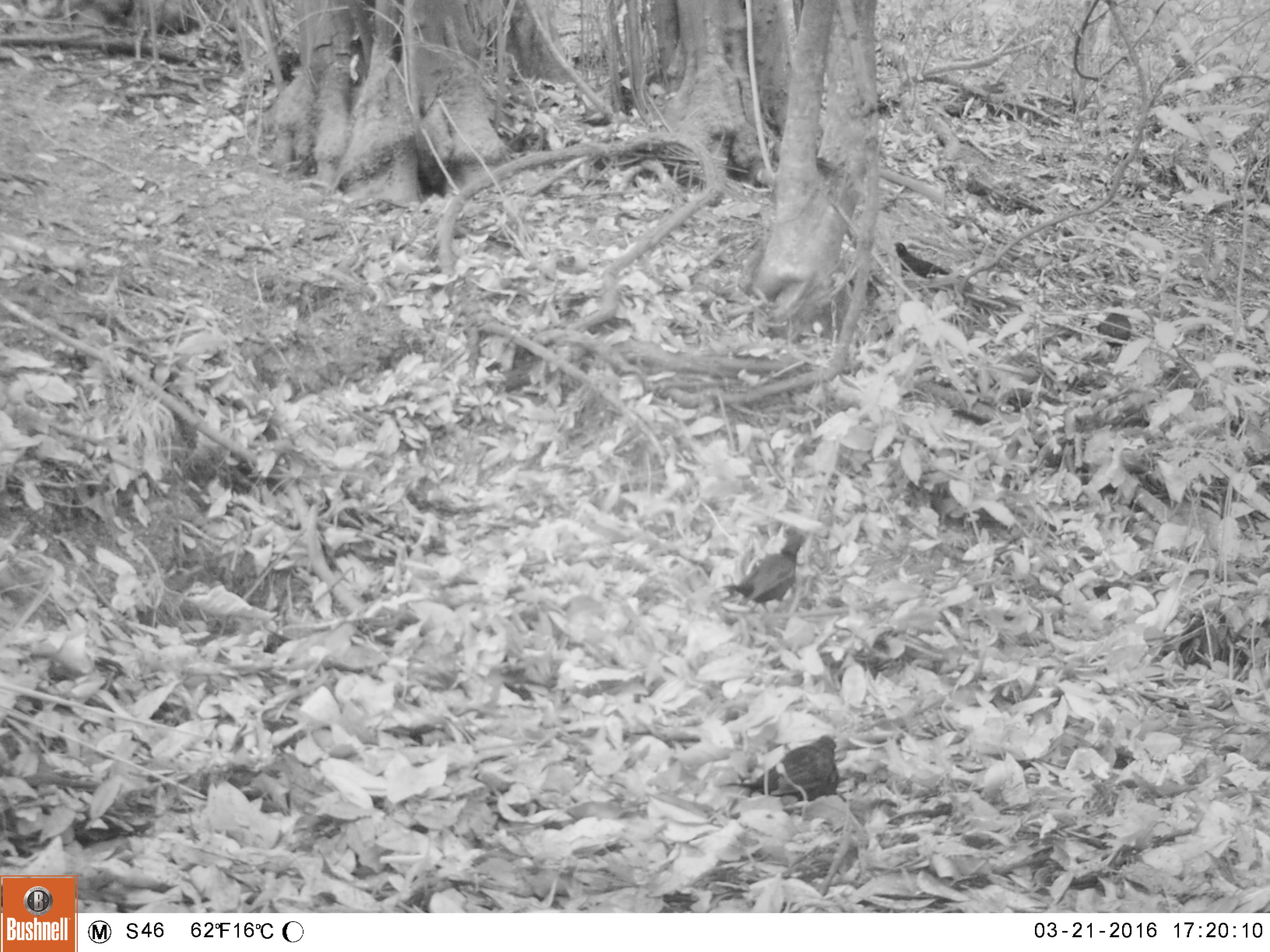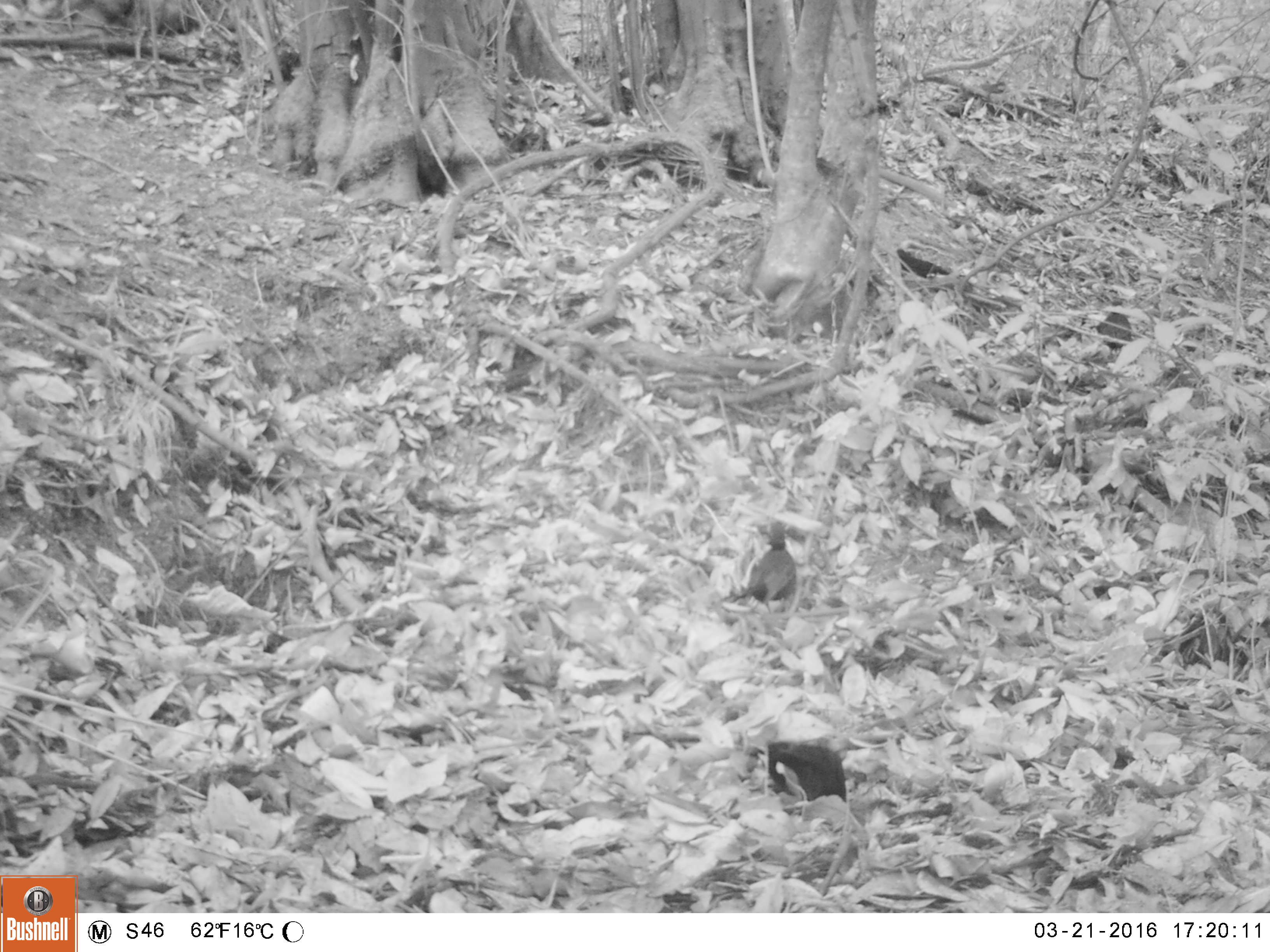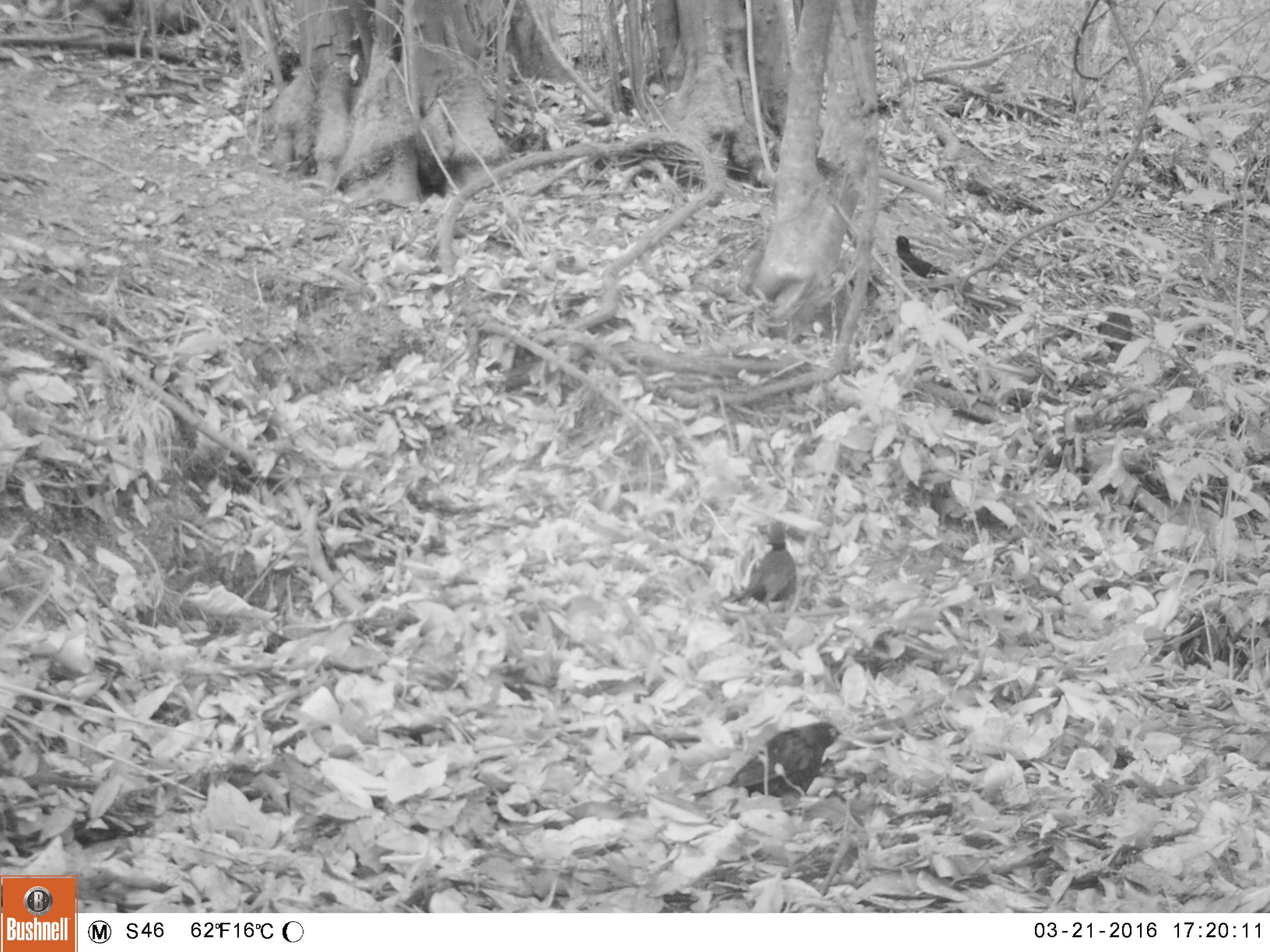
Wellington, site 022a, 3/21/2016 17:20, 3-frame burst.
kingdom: Animalia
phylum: Chordata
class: Aves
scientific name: Aves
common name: bird